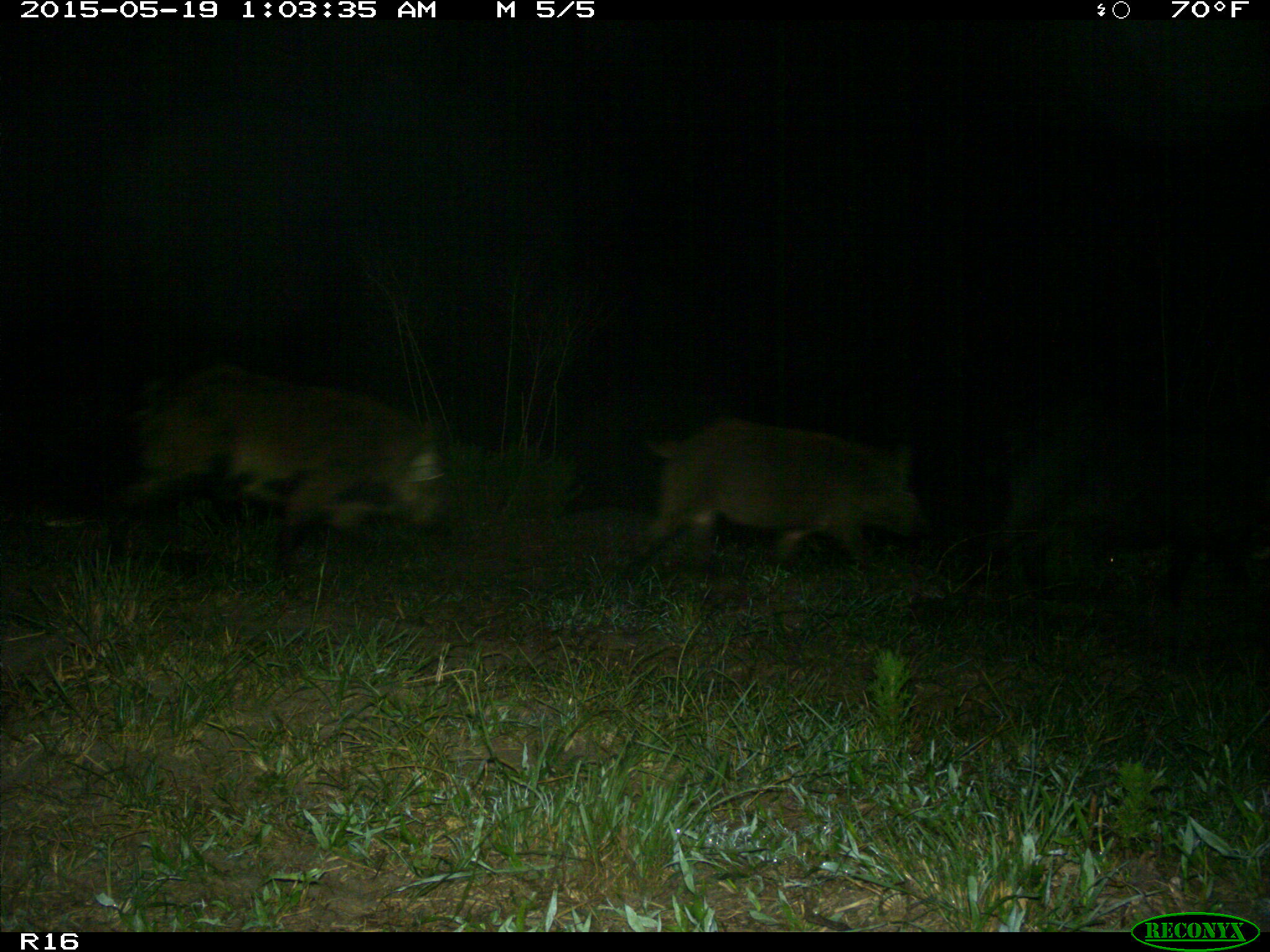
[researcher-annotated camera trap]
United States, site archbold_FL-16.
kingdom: Animalia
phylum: Chordata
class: Mammalia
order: Artiodactyla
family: Suidae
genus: Sus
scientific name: Sus scrofa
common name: wild boar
Sus scrofa (wild boar).